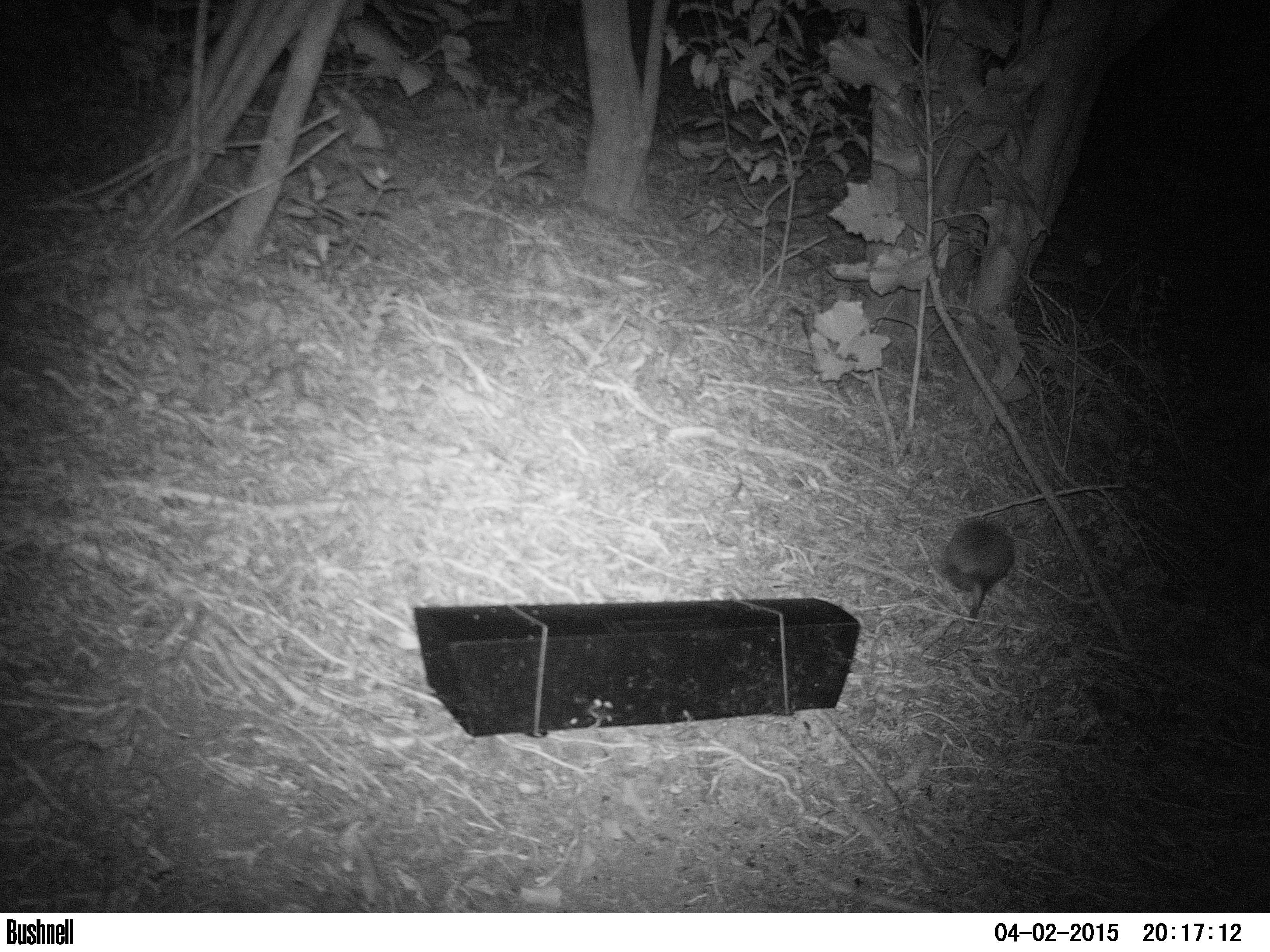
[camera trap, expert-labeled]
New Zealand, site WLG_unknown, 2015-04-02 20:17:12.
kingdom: Animalia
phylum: Chordata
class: Mammalia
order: Eulipotyphla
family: Erinaceidae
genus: Erinaceus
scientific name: Erinaceus europaeus europaeus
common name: european hedgehog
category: hedgehog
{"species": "hedgehog (european hedgehog) (Erinaceus europaeus europaeus)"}